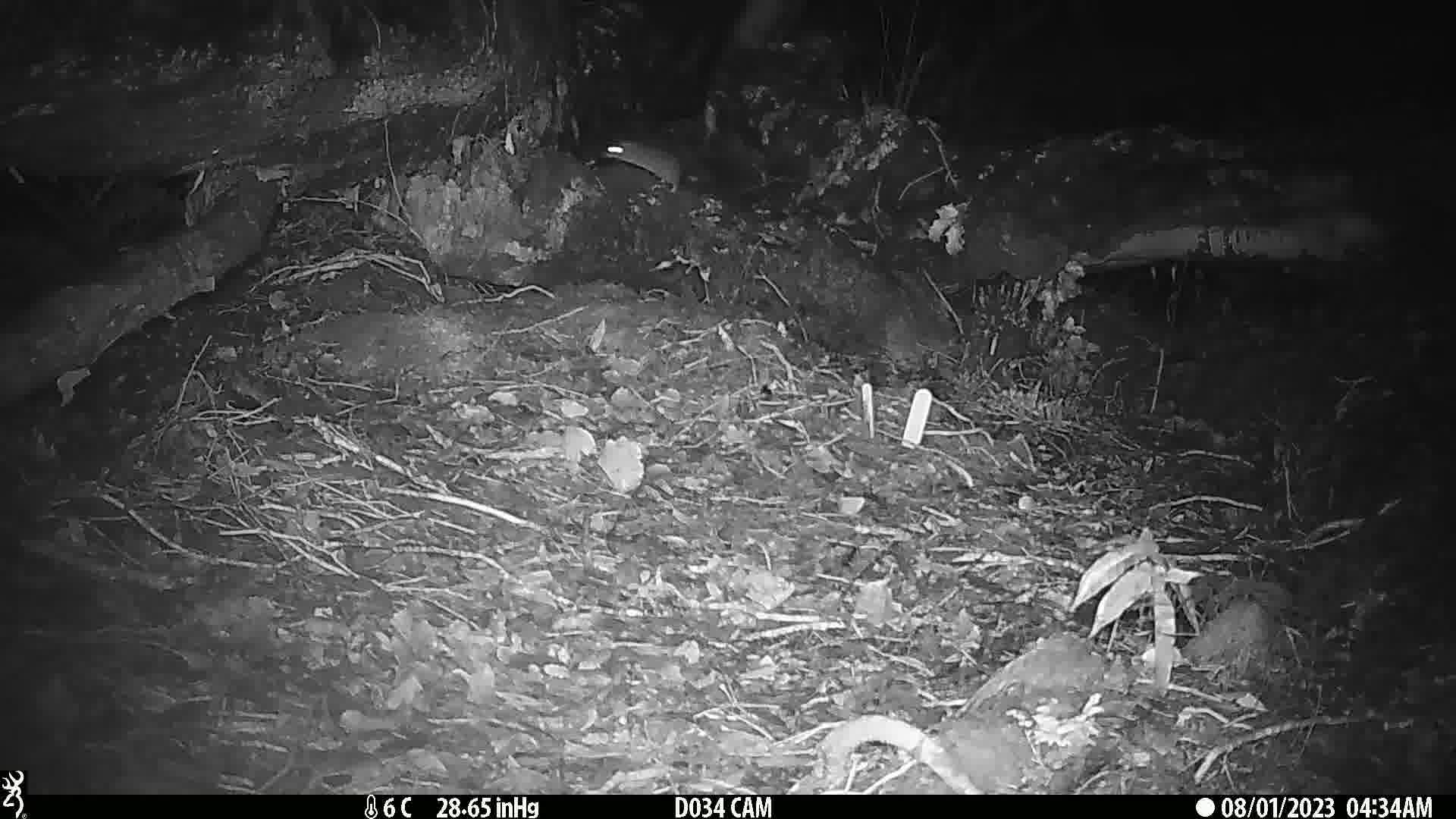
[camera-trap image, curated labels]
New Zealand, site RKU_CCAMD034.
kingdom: Animalia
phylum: Chordata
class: Mammalia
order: Rodentia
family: Muridae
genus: Rattus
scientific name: Rattus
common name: rat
Rat (Rattus).